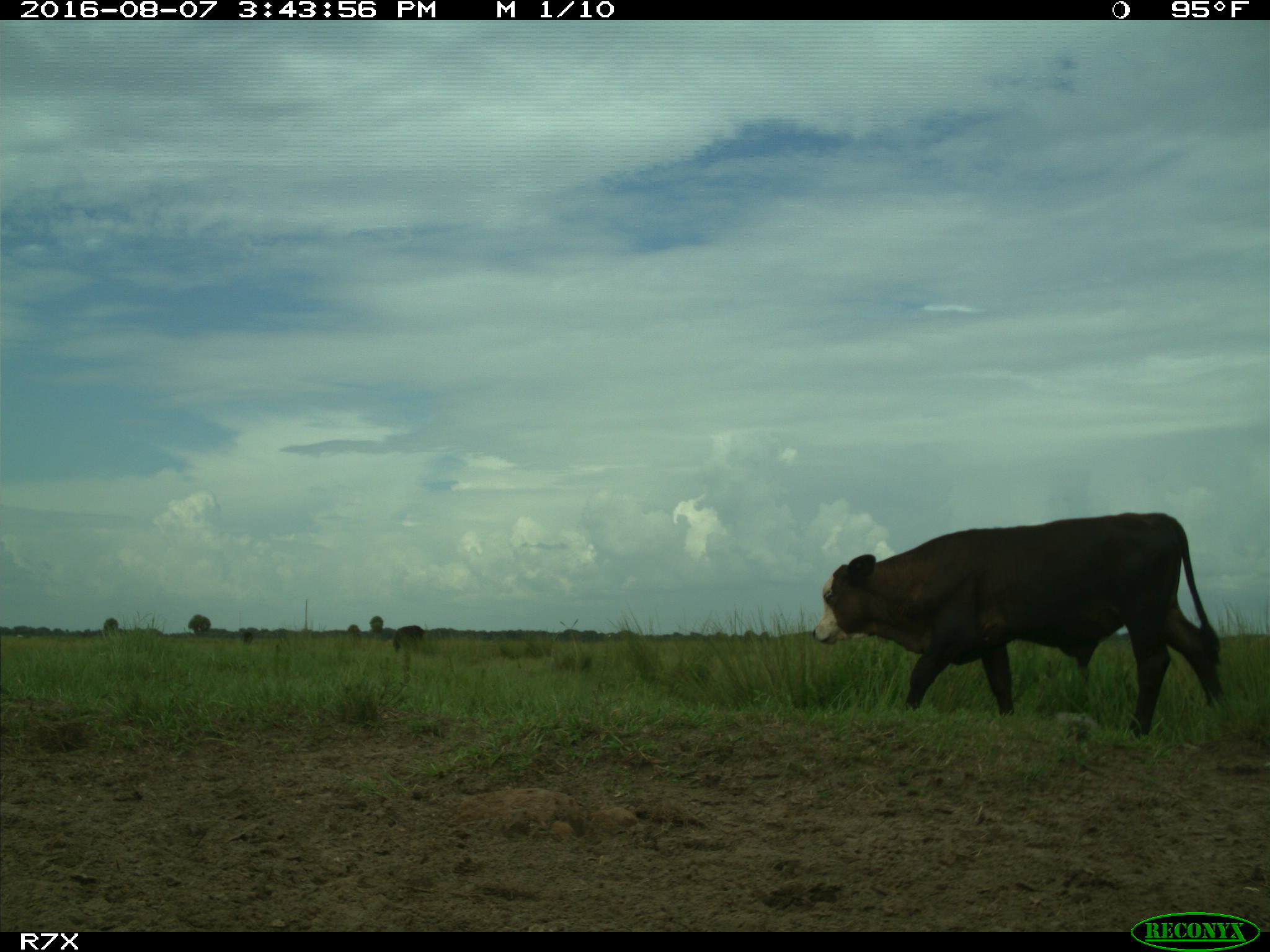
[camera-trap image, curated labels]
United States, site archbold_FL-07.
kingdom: Animalia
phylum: Chordata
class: Mammalia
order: Artiodactyla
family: Bovidae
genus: Bos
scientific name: Bos taurus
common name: domestic cow